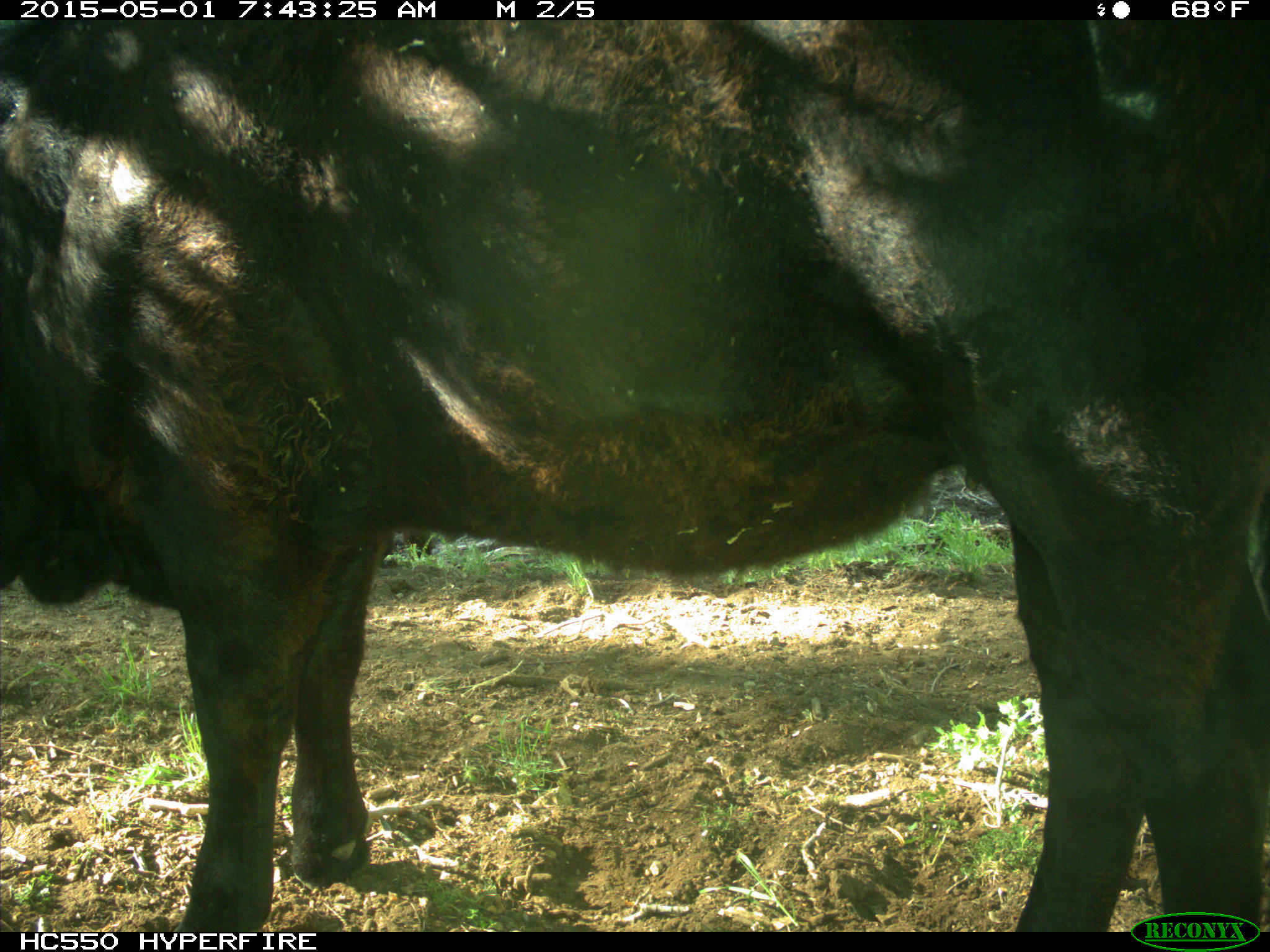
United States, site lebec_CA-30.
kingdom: Animalia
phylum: Chordata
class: Mammalia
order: Artiodactyla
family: Bovidae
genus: Bos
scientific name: Bos taurus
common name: domestic cow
Bos taurus (domestic cow).